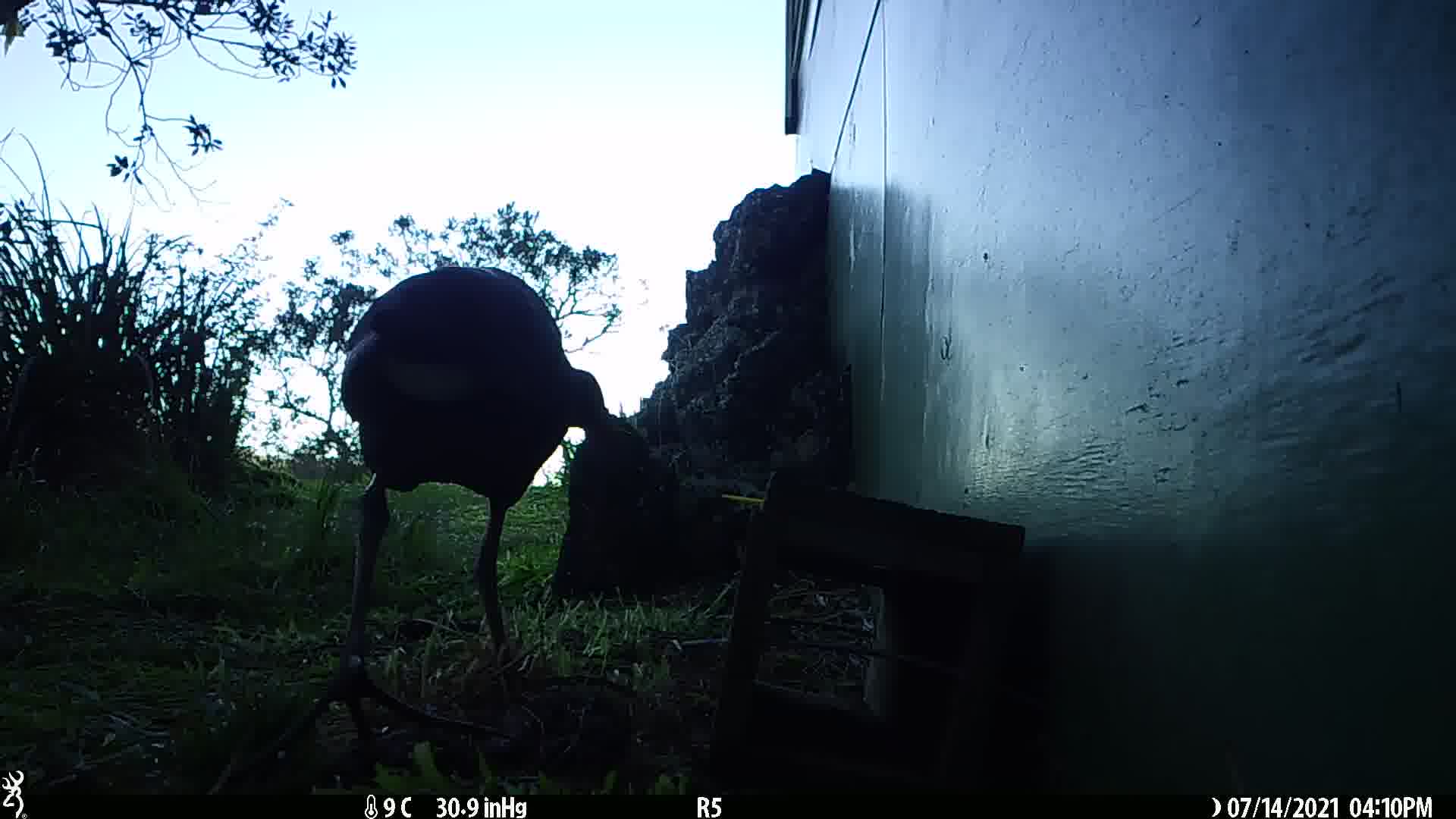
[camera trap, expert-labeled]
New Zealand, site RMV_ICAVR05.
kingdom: Animalia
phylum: Chordata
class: Aves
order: Gruiformes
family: Rallidae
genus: Porphyrio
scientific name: Porphyrio melanotus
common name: australasian swamphen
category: pukeko